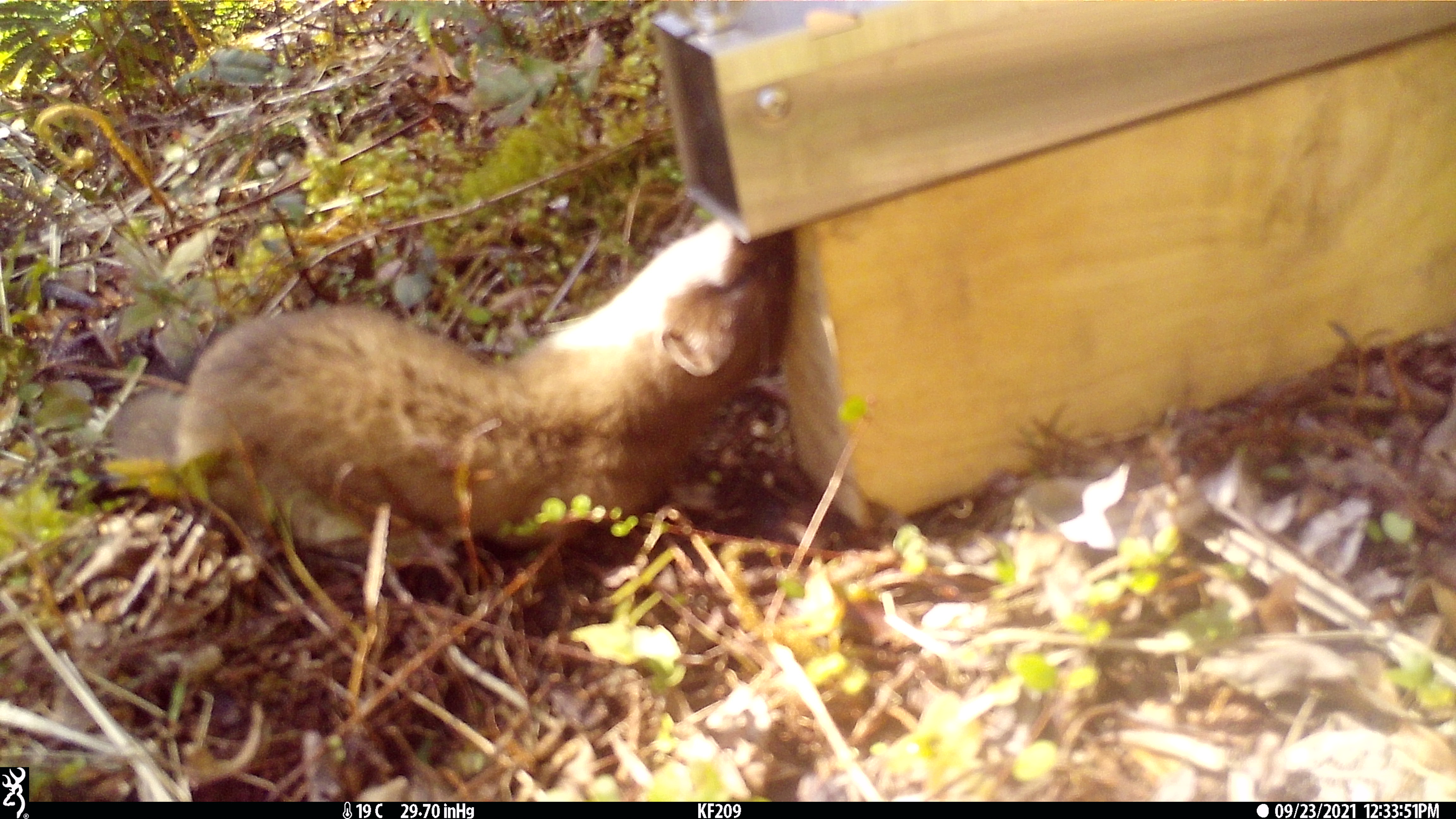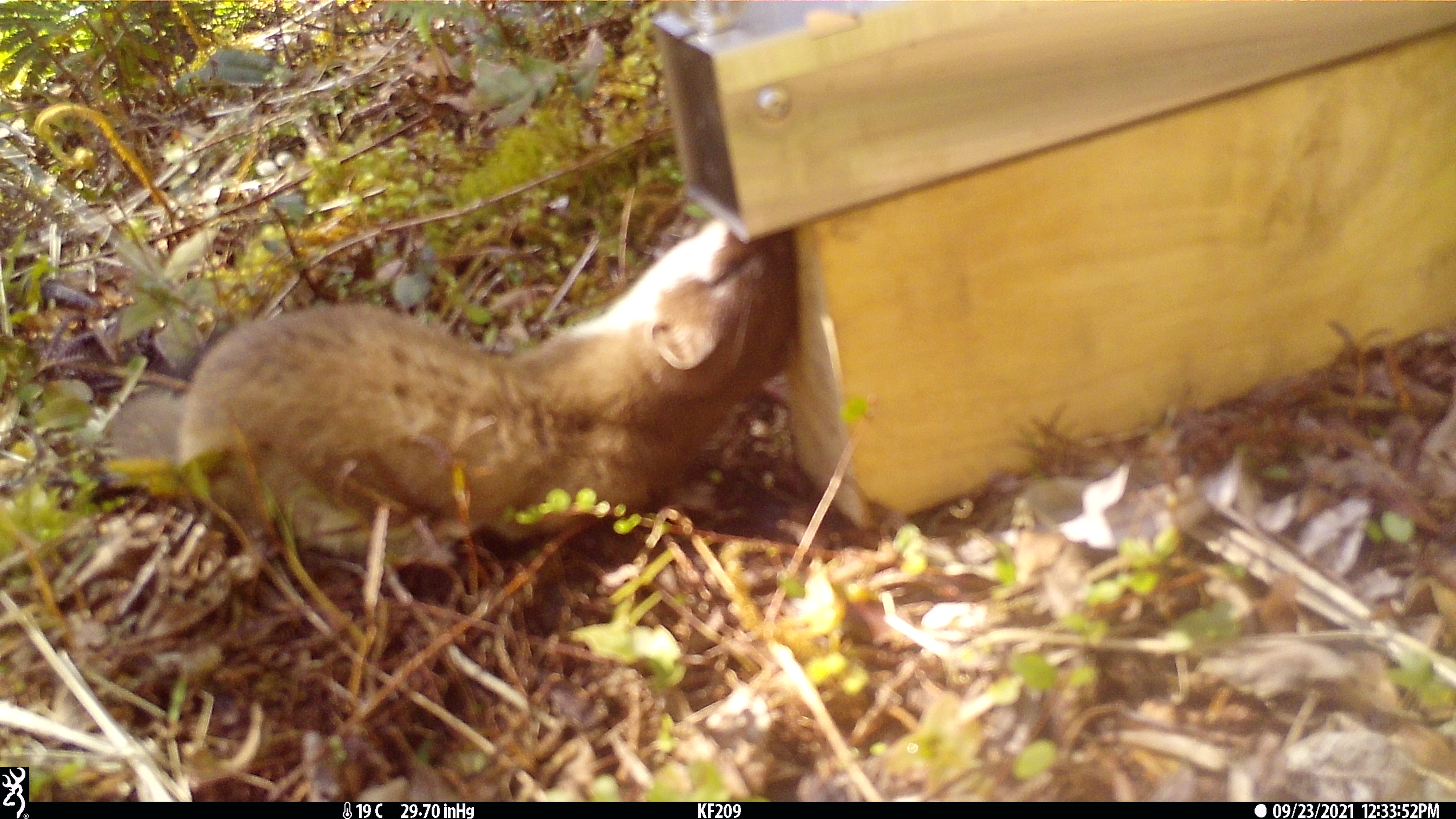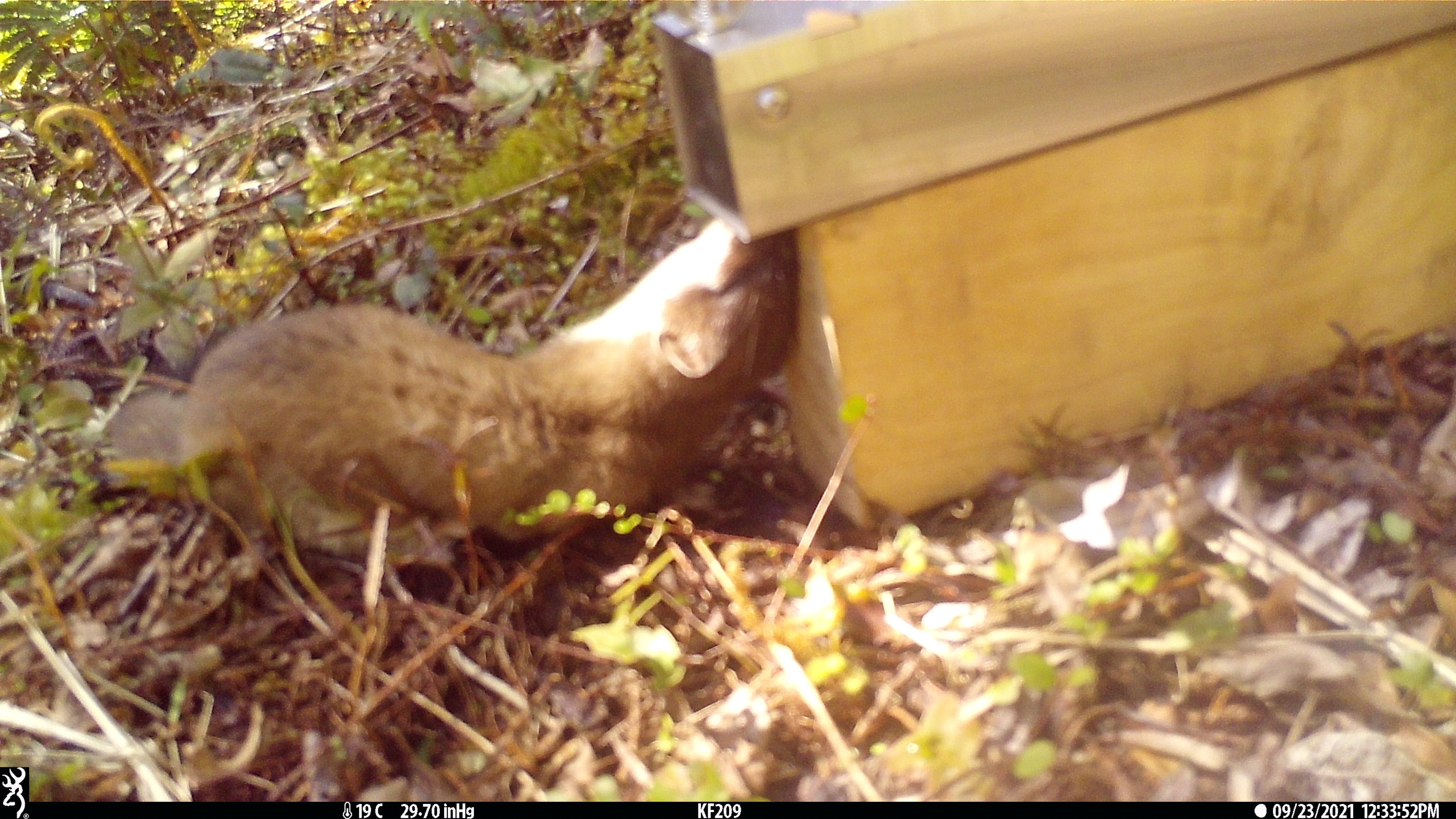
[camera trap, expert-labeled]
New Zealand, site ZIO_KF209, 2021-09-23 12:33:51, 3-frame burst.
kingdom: Animalia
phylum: Chordata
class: Mammalia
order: Carnivora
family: Mustelidae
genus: Mustela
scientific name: Mustela erminea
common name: stoat